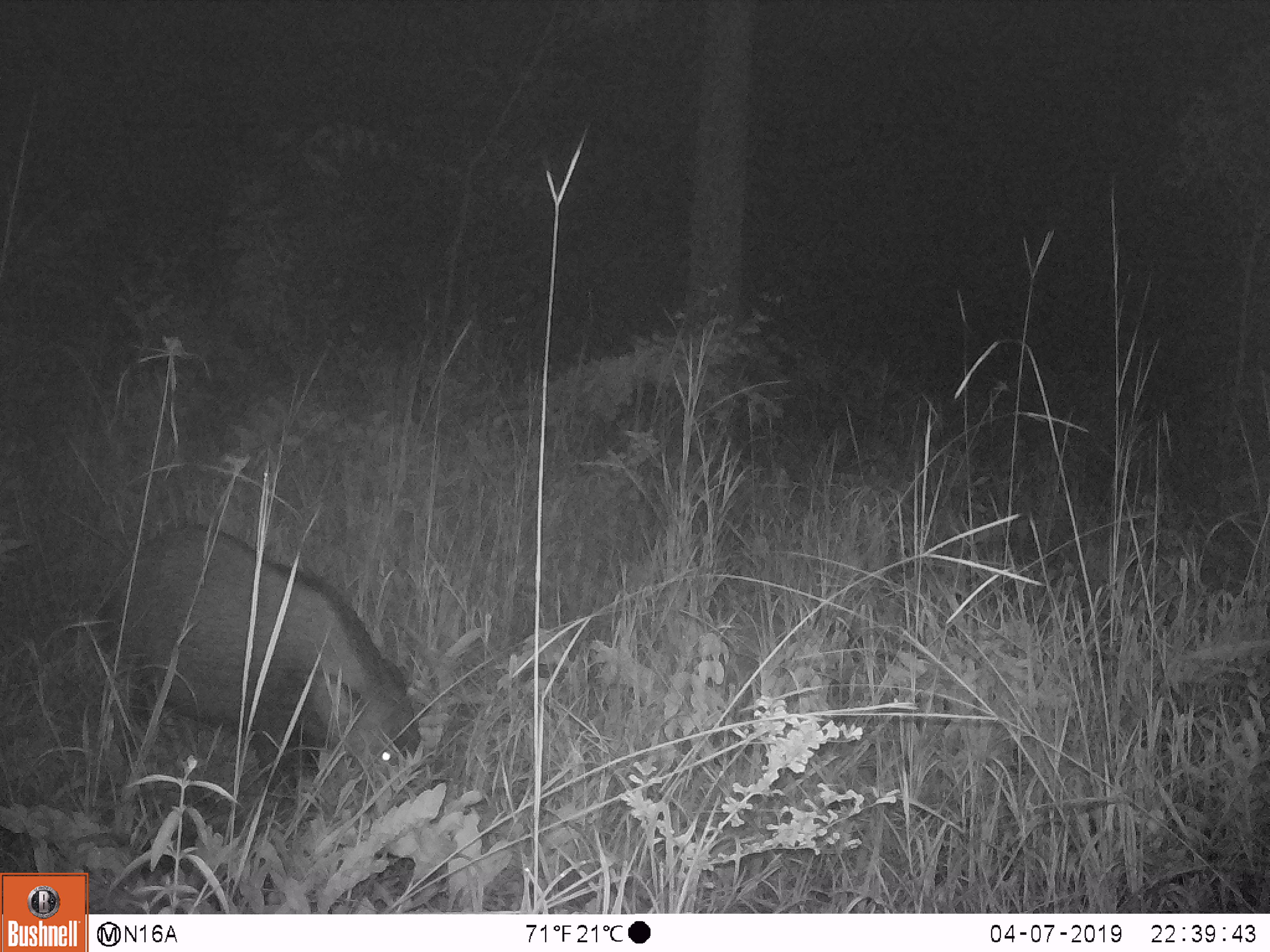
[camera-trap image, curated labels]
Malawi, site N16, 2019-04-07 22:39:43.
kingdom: Animalia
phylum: Chordata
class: Mammalia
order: Artiodactyla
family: Suidae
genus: Potamochoerus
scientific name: Potamochoerus larvatus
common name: bushpig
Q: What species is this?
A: Bushpig (Potamochoerus larvatus).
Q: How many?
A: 1.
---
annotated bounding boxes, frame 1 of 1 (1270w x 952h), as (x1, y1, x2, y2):
bushpig: (79, 518, 431, 827)